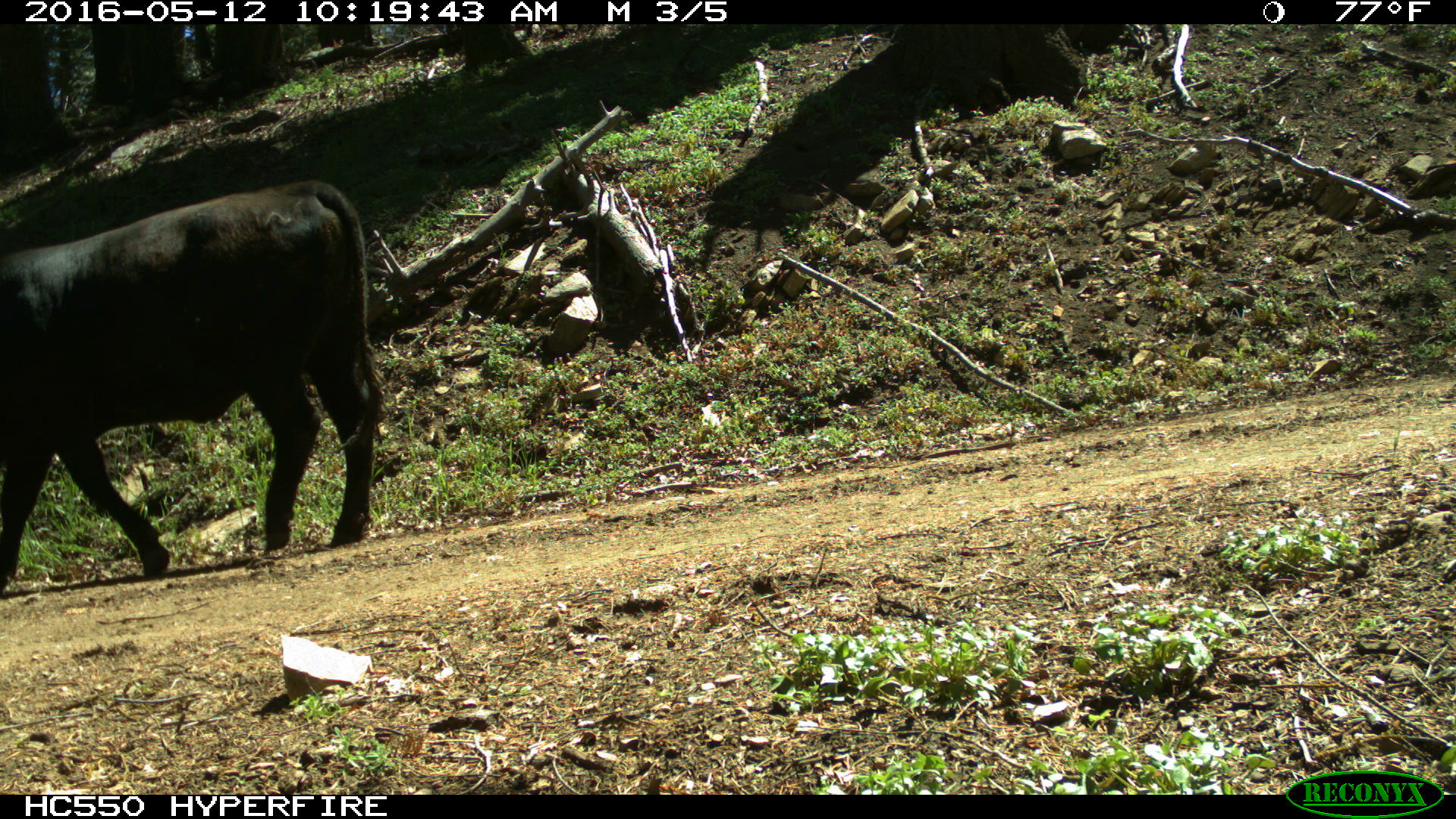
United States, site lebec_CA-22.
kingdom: Animalia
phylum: Chordata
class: Mammalia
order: Artiodactyla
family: Bovidae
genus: Bos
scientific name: Bos taurus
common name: domestic cow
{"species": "Bos taurus (domestic cow)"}